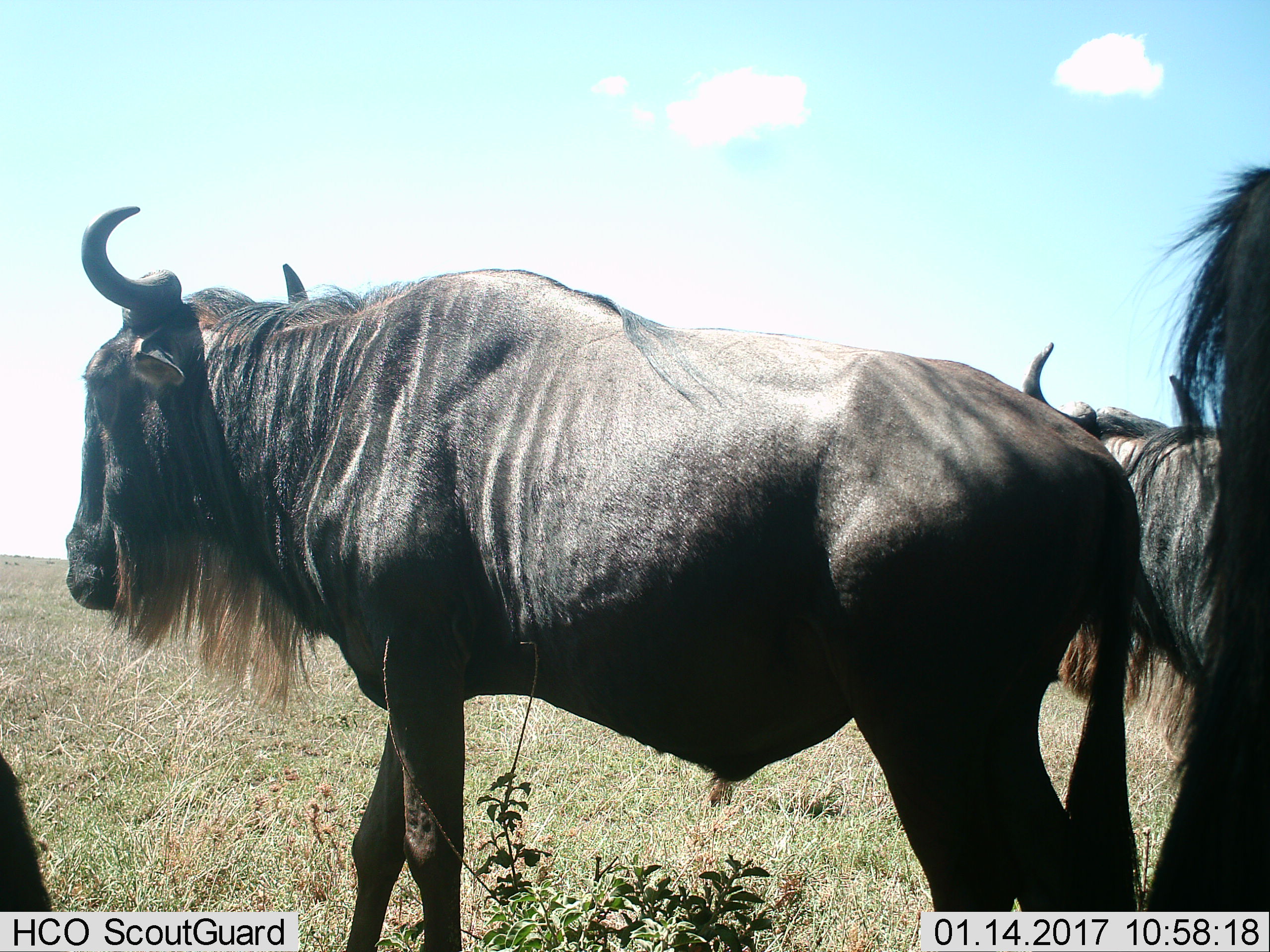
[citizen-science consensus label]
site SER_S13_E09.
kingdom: Animalia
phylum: Chordata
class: Mammalia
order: Artiodactyla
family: Bovidae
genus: Connochaetes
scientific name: Connochaetes taurinus taurinus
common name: blue wildebeest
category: wildebeestblue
Wildebeestblue (blue wildebeest) (Connochaetes taurinus taurinus), count 4. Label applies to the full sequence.